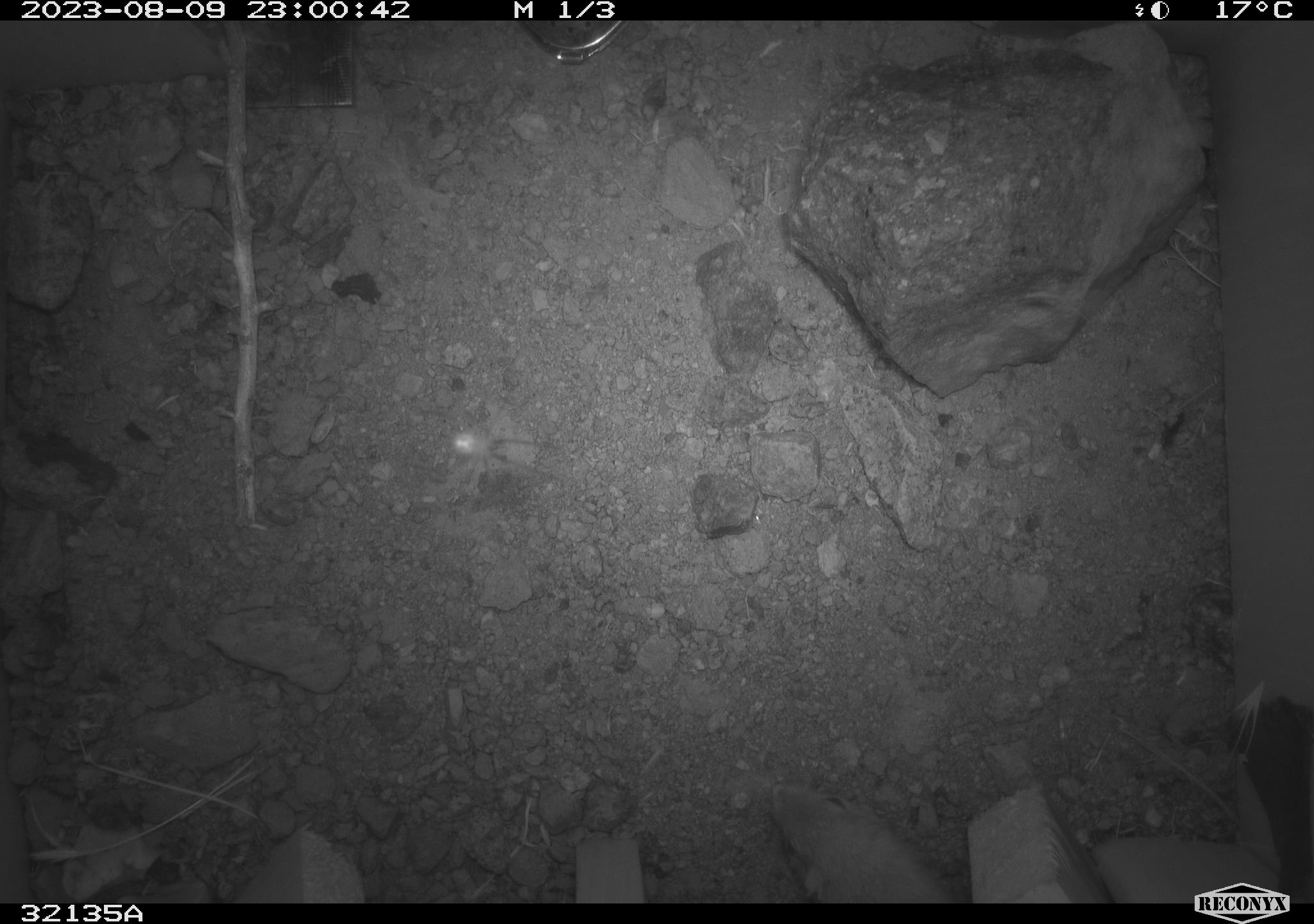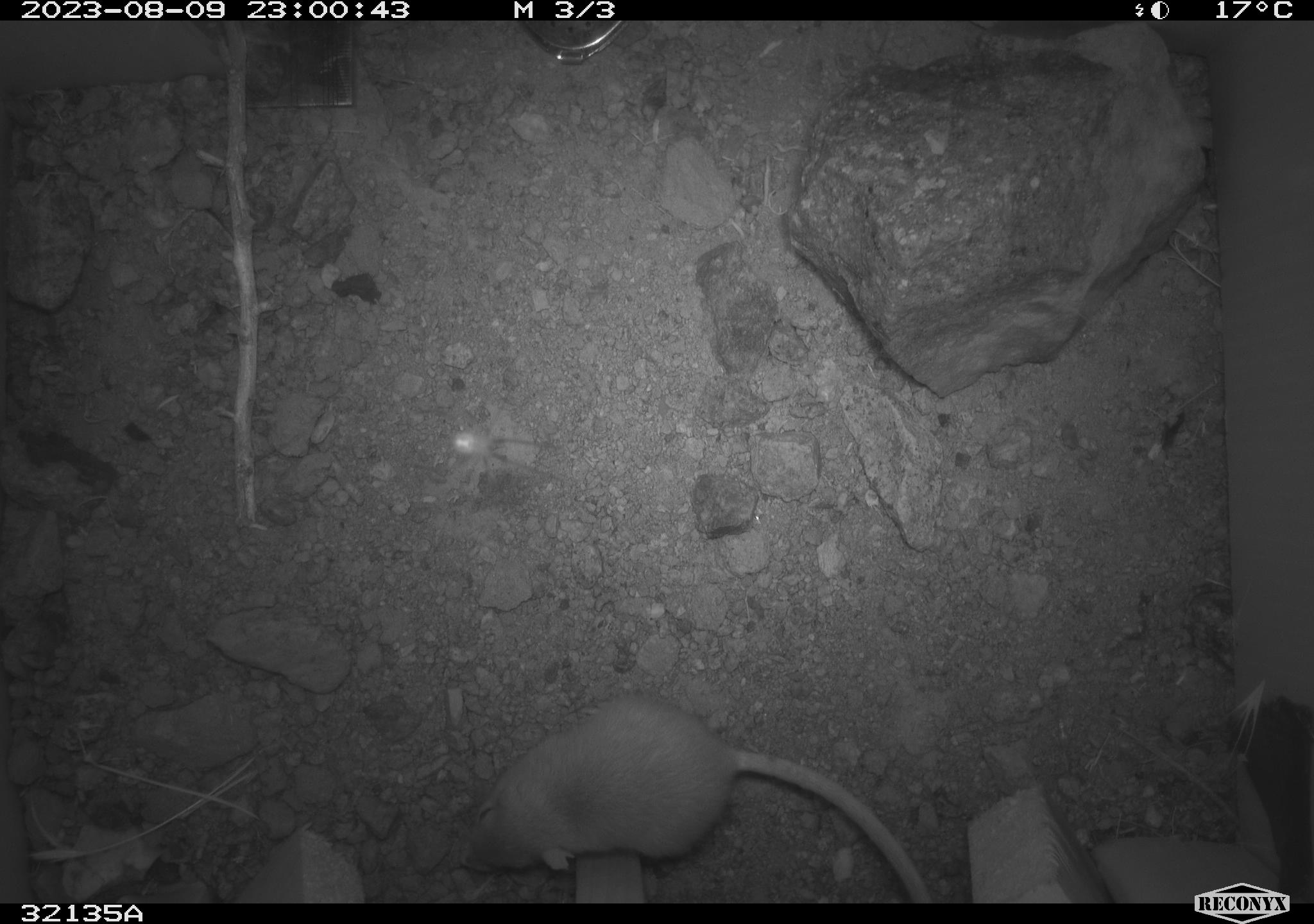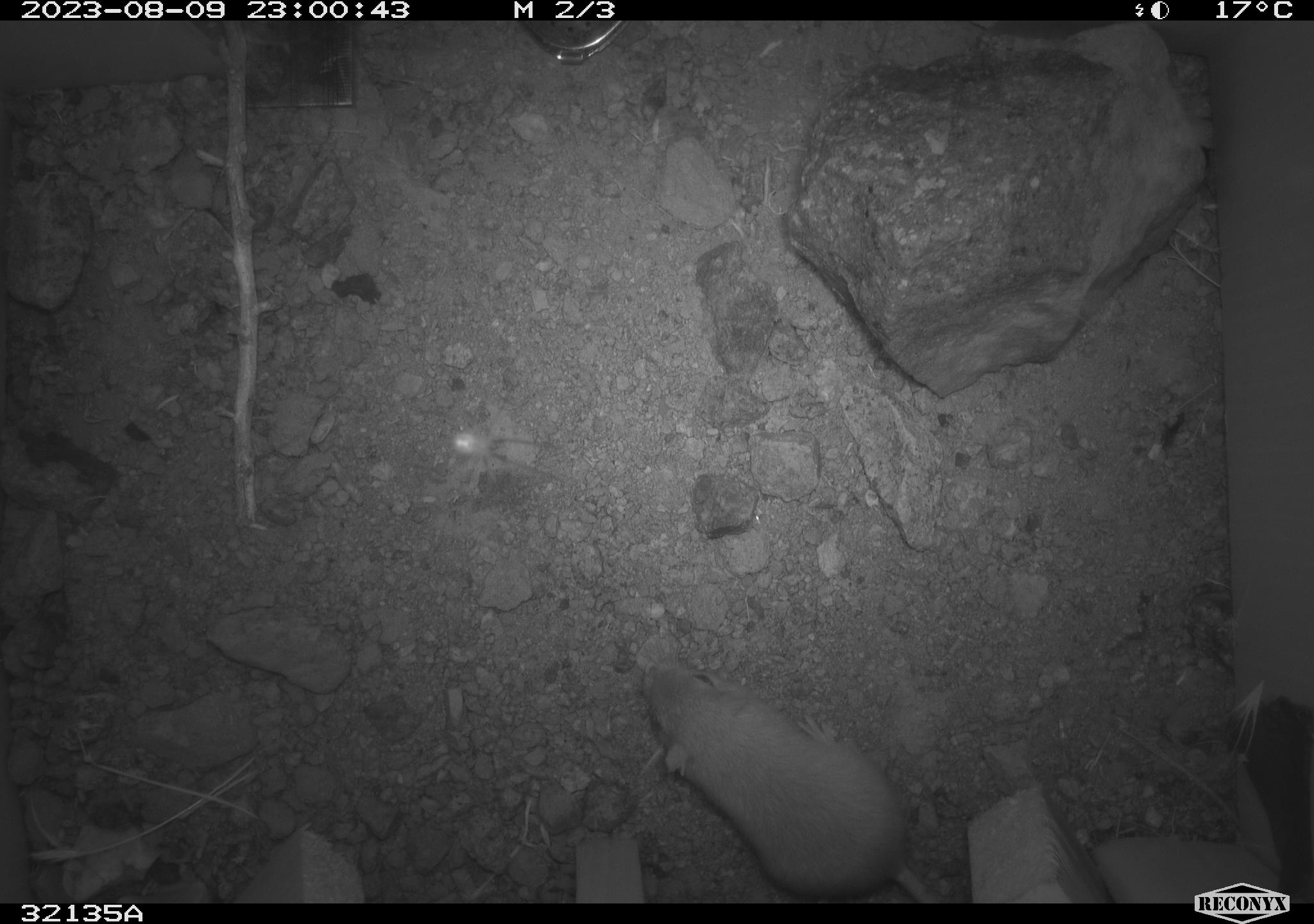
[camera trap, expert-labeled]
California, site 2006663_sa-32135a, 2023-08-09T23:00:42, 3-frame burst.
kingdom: Animalia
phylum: Chordata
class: Mammalia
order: Rodentia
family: Heteromyidae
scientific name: Heteromyidae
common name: kangaroo rats and pocket mice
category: heteromyidae family